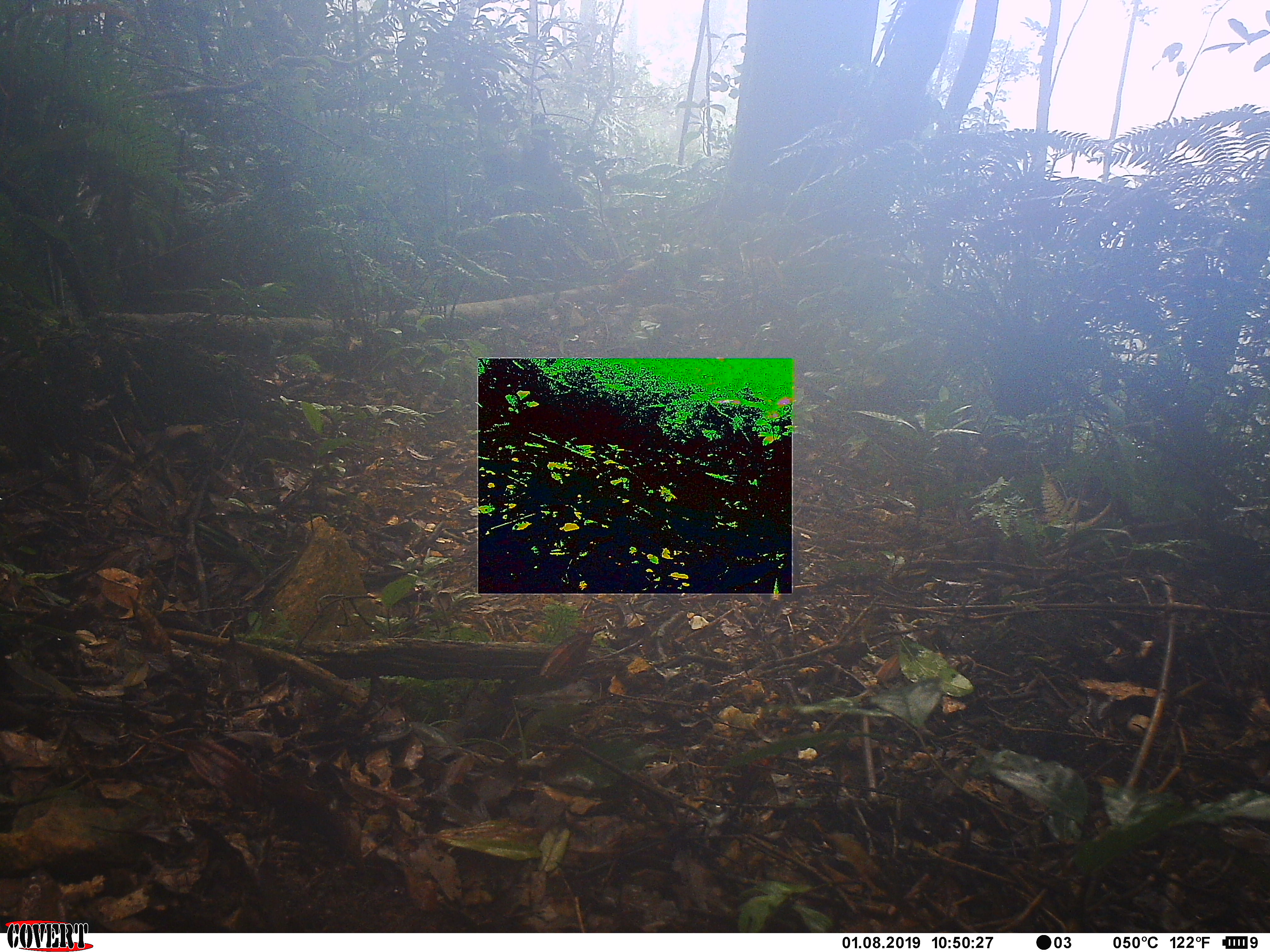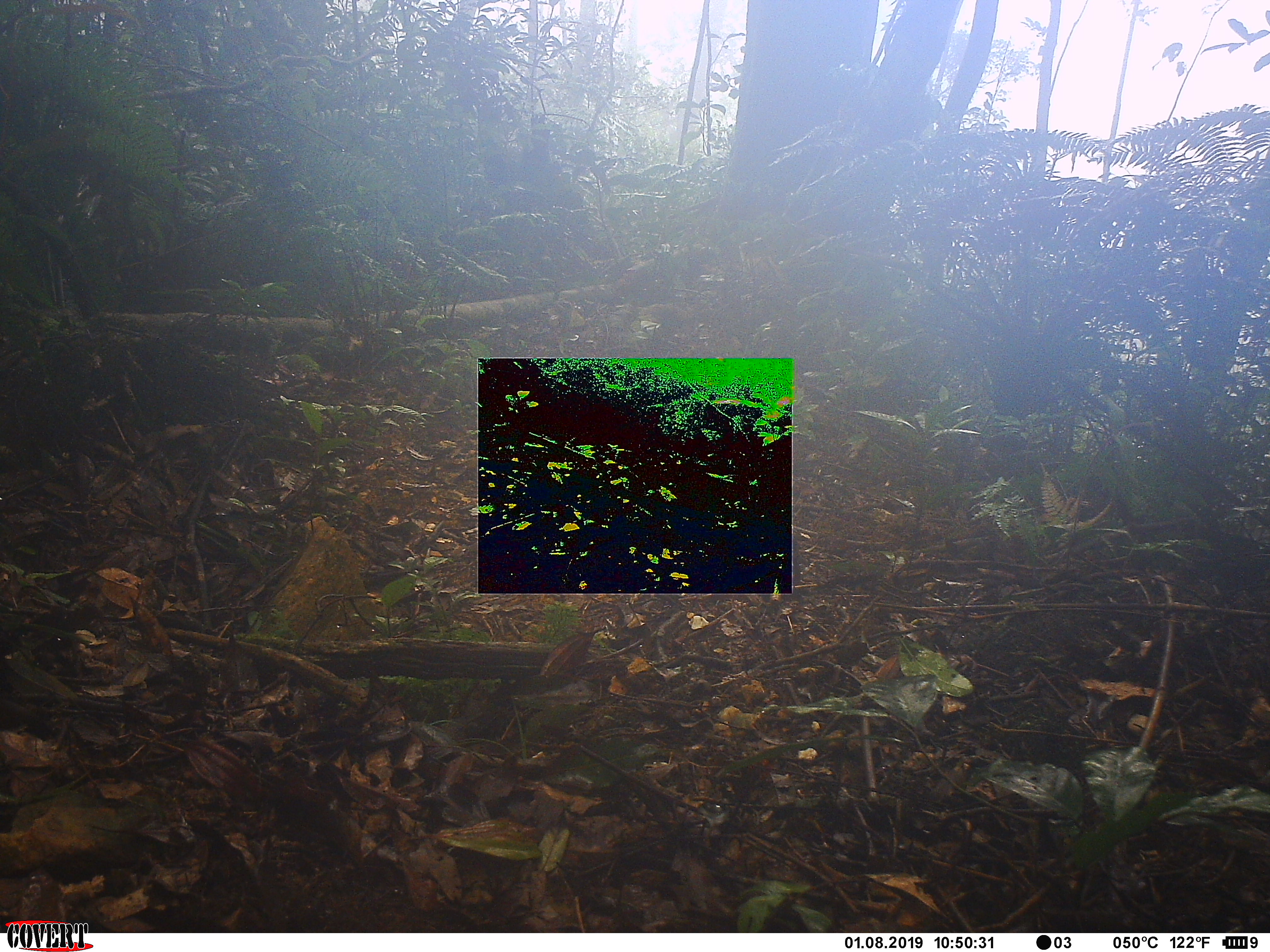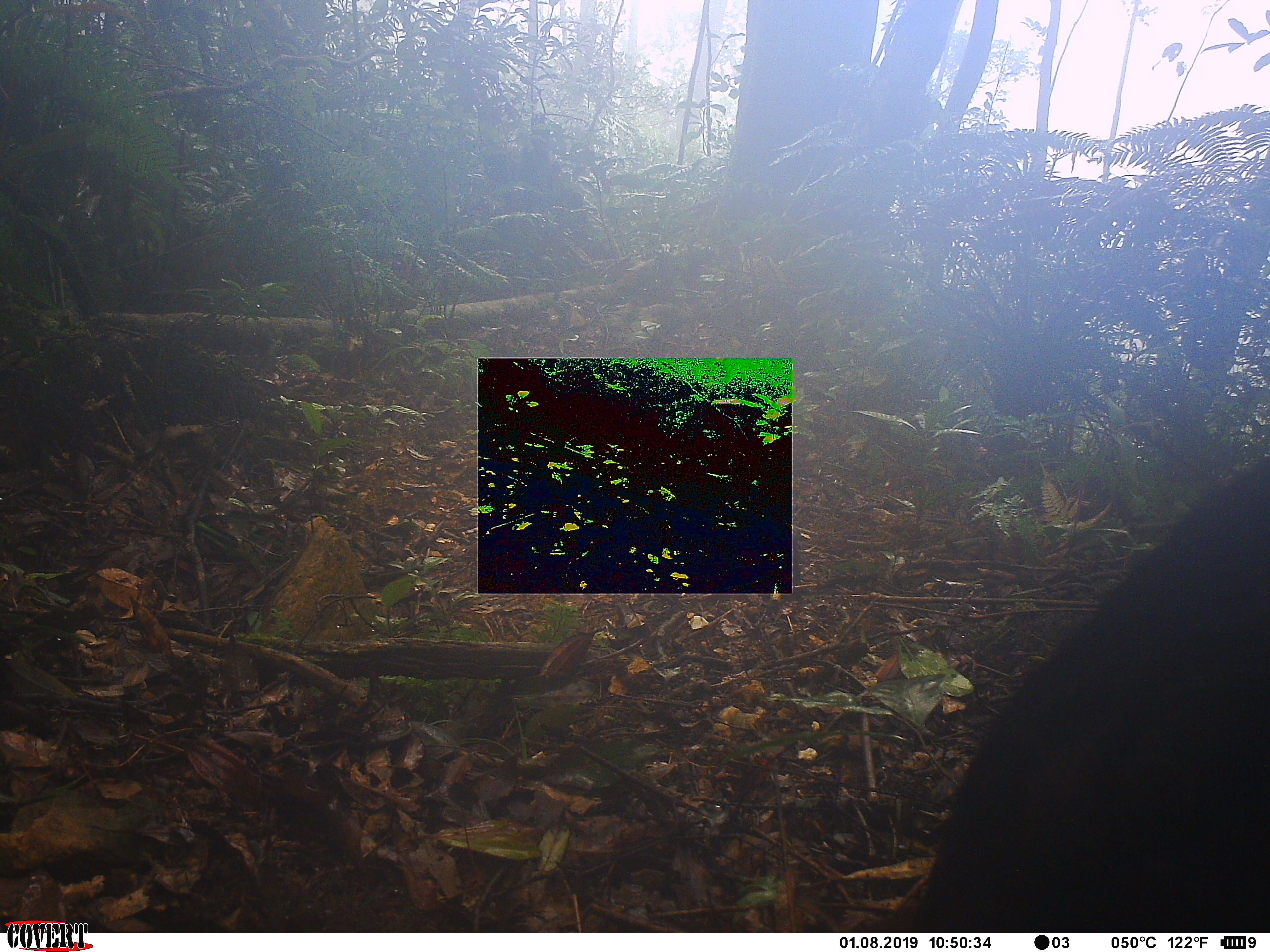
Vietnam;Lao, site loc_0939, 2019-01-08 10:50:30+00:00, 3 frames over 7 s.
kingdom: Animalia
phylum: Chordata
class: Mammalia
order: Artiodactyla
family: Suidae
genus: Sus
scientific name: Sus scrofa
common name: eurasian wild pig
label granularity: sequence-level